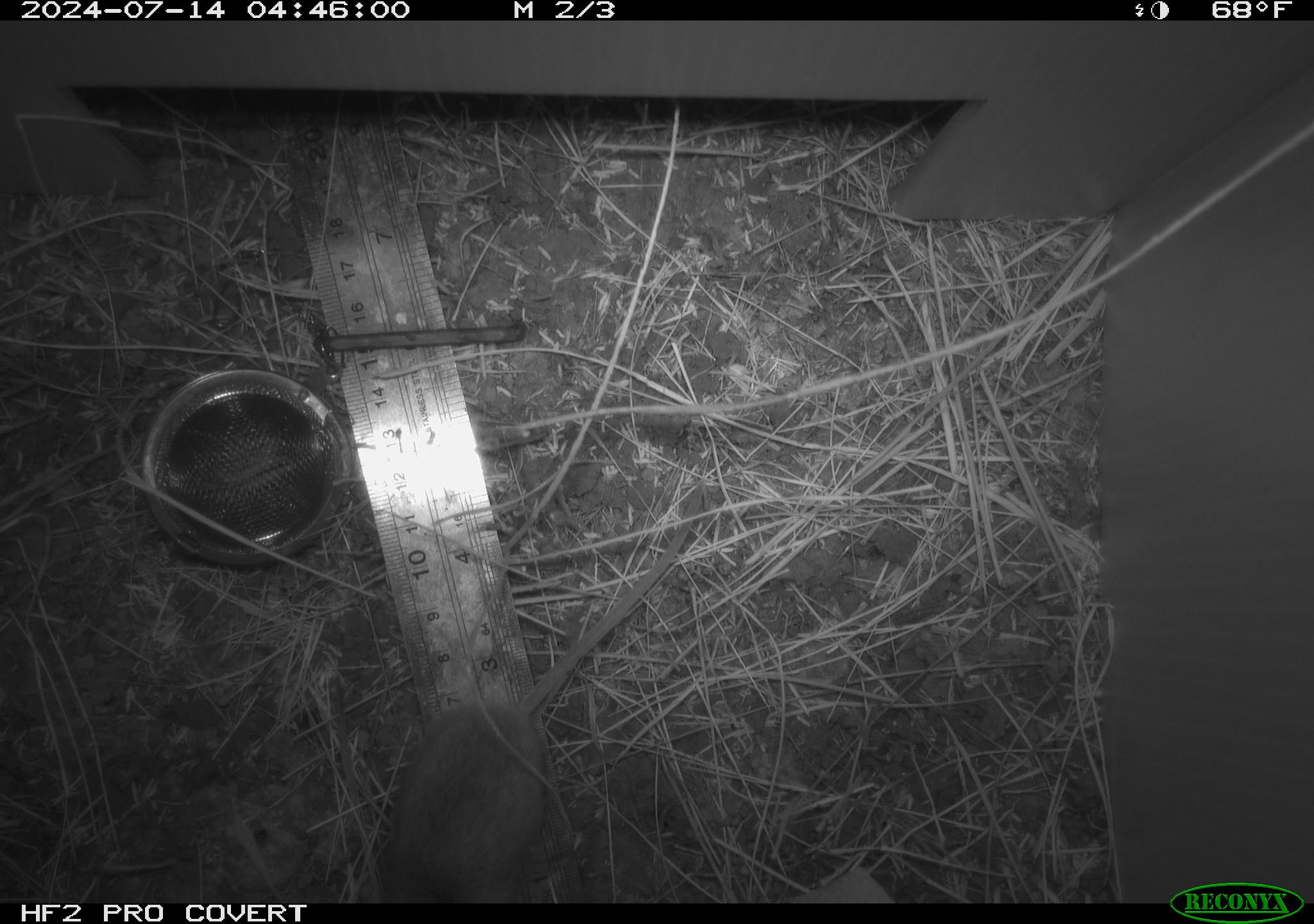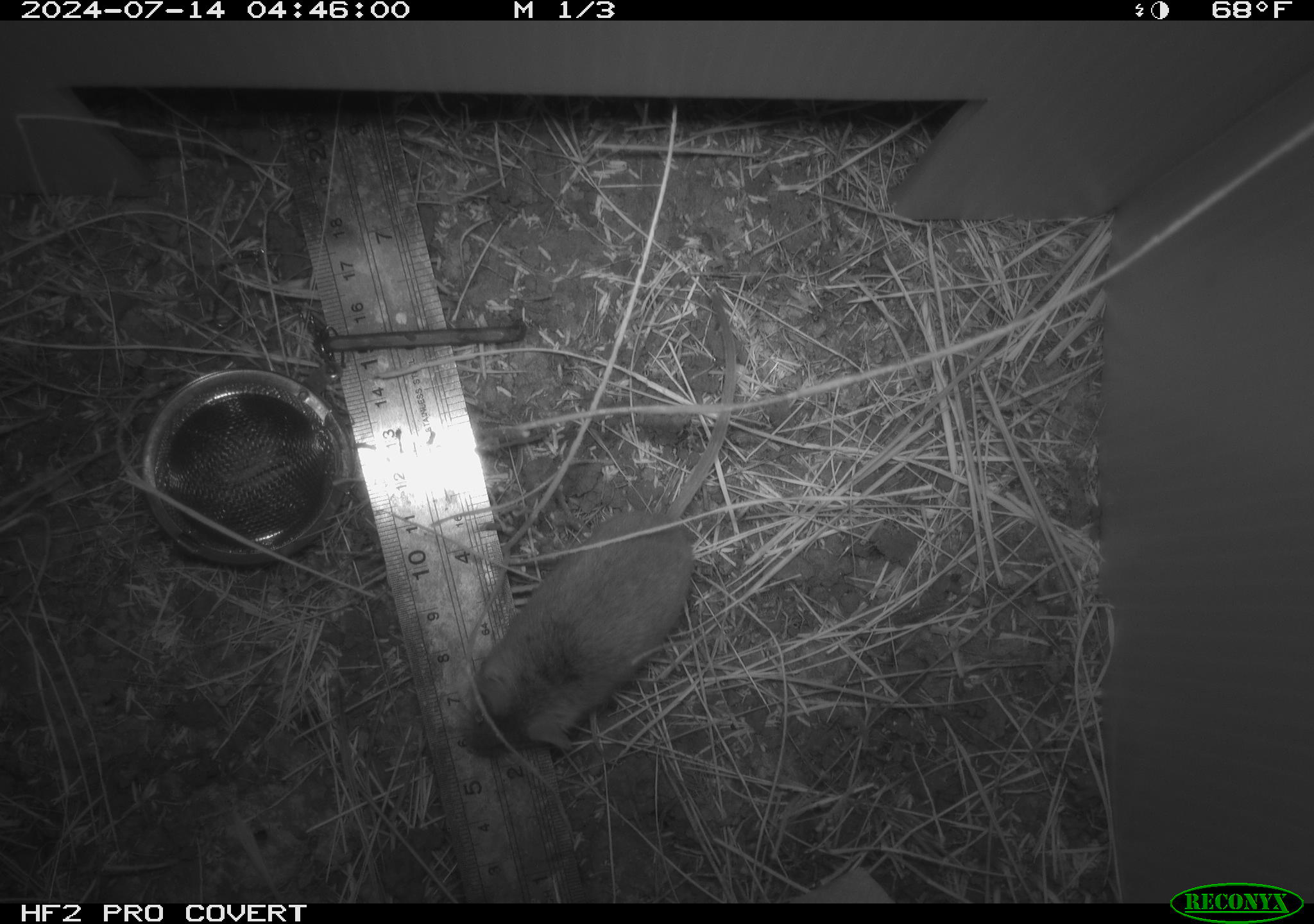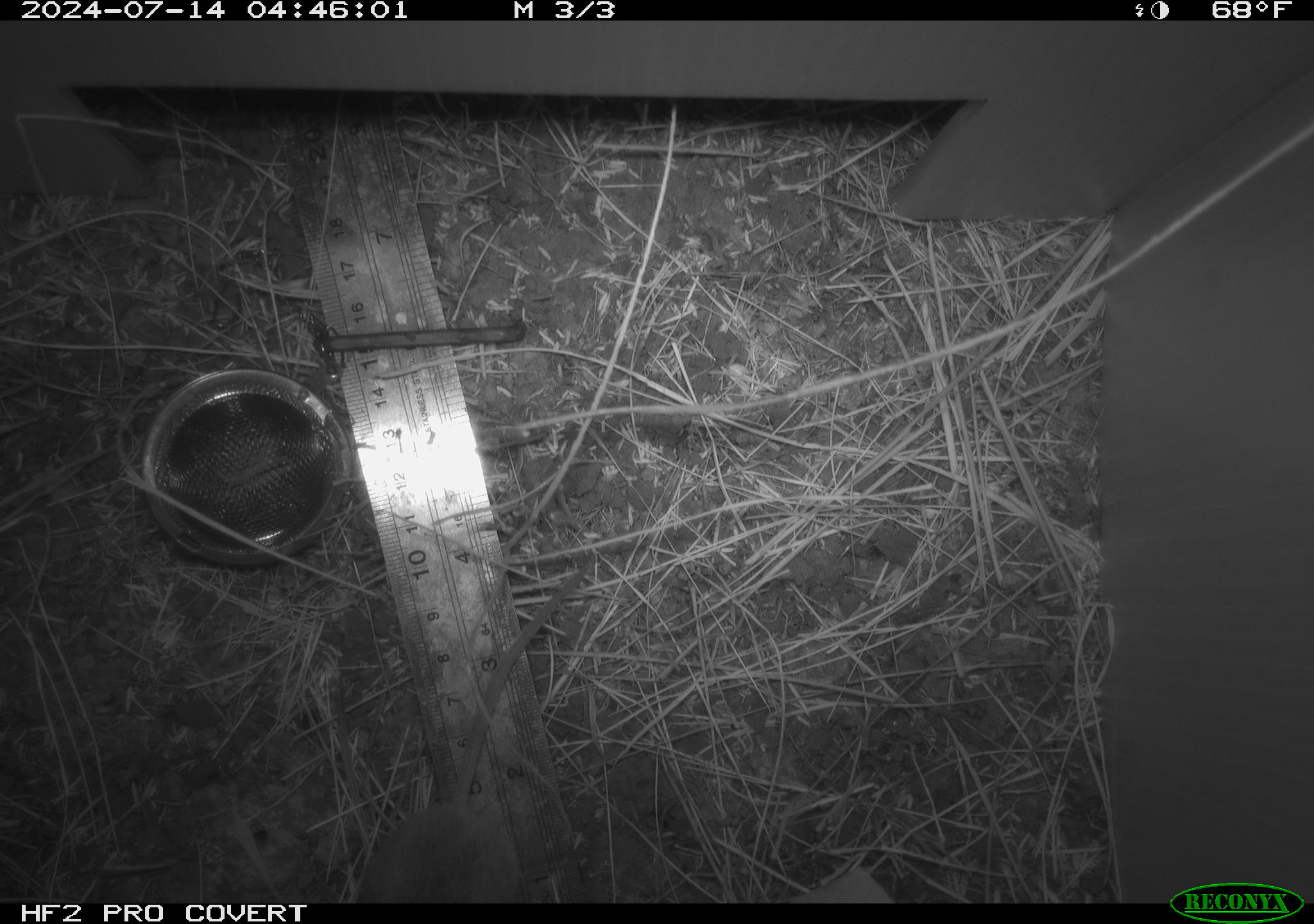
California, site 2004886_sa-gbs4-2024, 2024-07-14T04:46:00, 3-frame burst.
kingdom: Animalia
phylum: Chordata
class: Mammalia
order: Rodentia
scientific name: Rodentia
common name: mouse species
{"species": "mouse species (Rodentia)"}